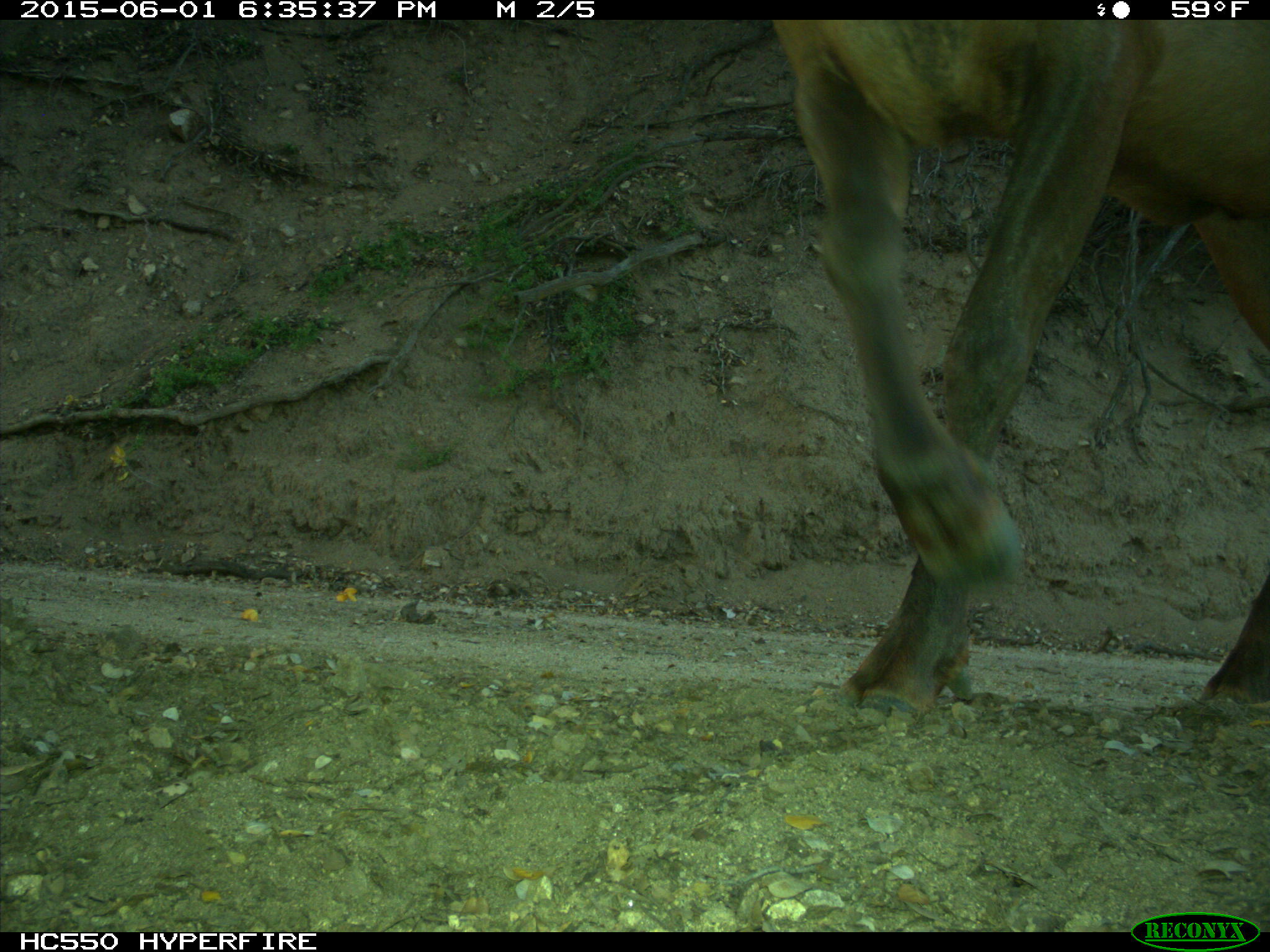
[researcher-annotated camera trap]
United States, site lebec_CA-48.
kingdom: Animalia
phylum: Chordata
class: Mammalia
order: Artiodactyla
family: Cervidae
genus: Cervus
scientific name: Cervus canadensis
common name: elk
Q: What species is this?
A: Cervus canadensis (elk).